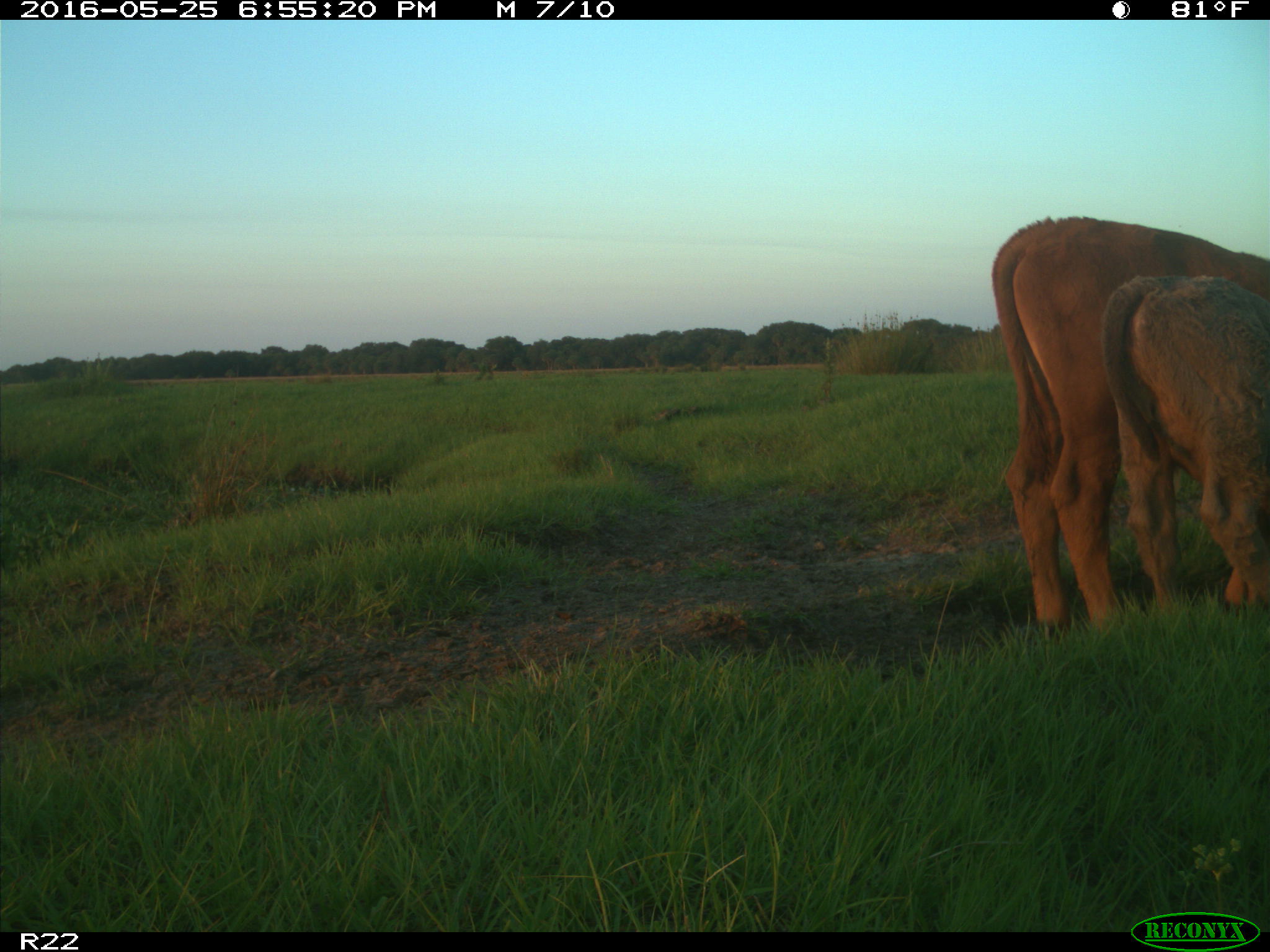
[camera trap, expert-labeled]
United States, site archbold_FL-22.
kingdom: Animalia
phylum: Chordata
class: Mammalia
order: Artiodactyla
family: Bovidae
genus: Bos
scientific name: Bos taurus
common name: domestic cow